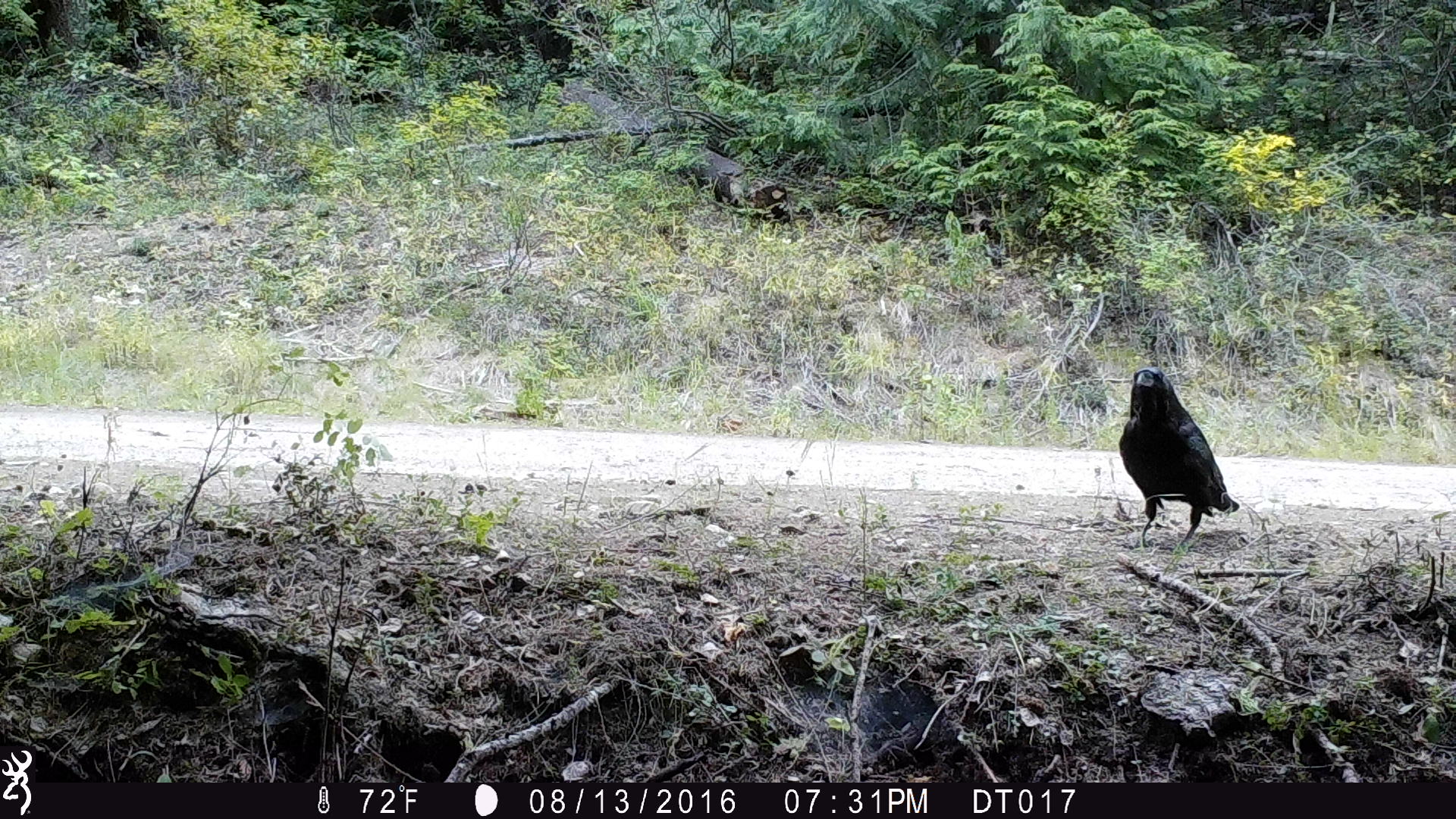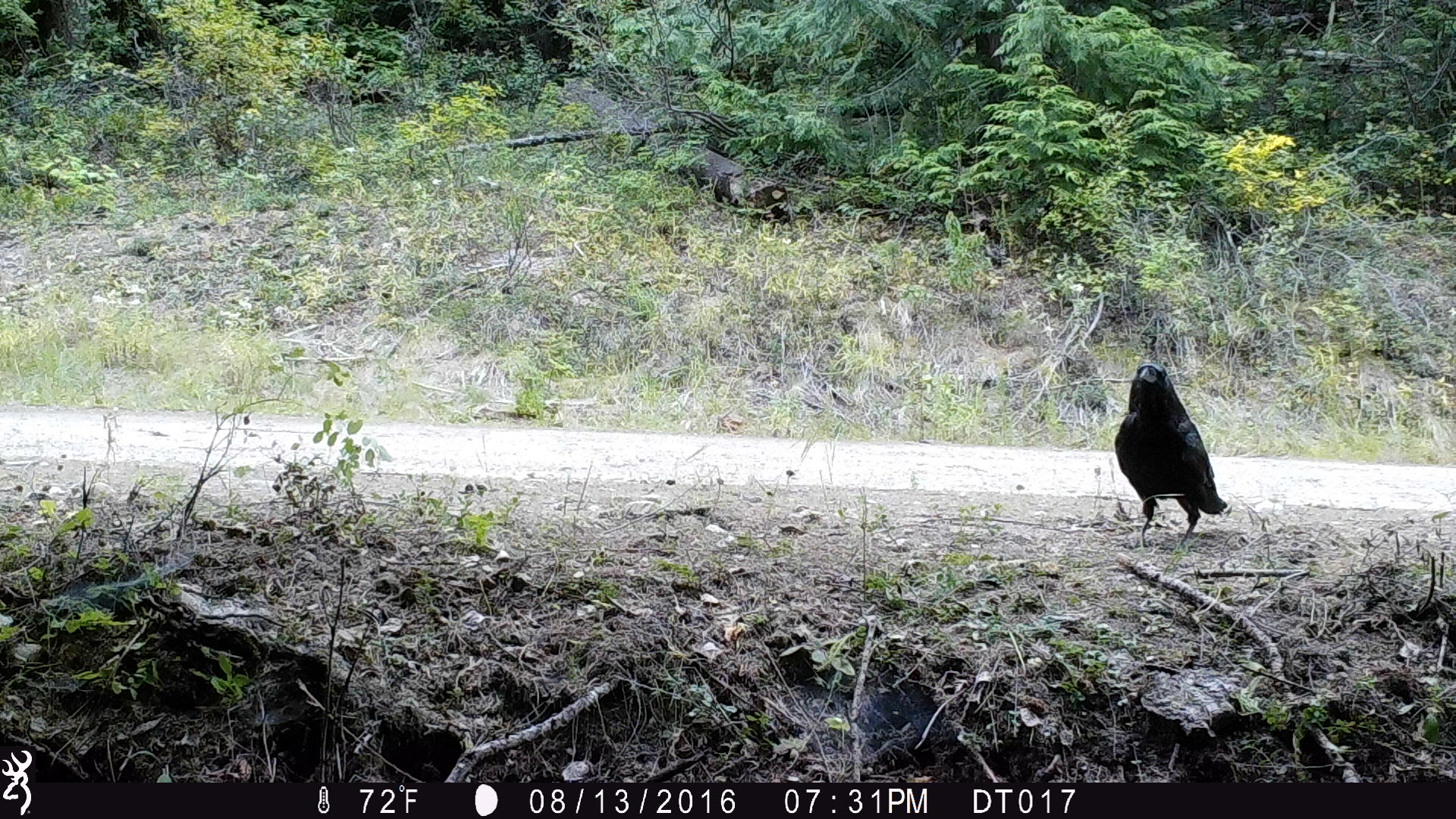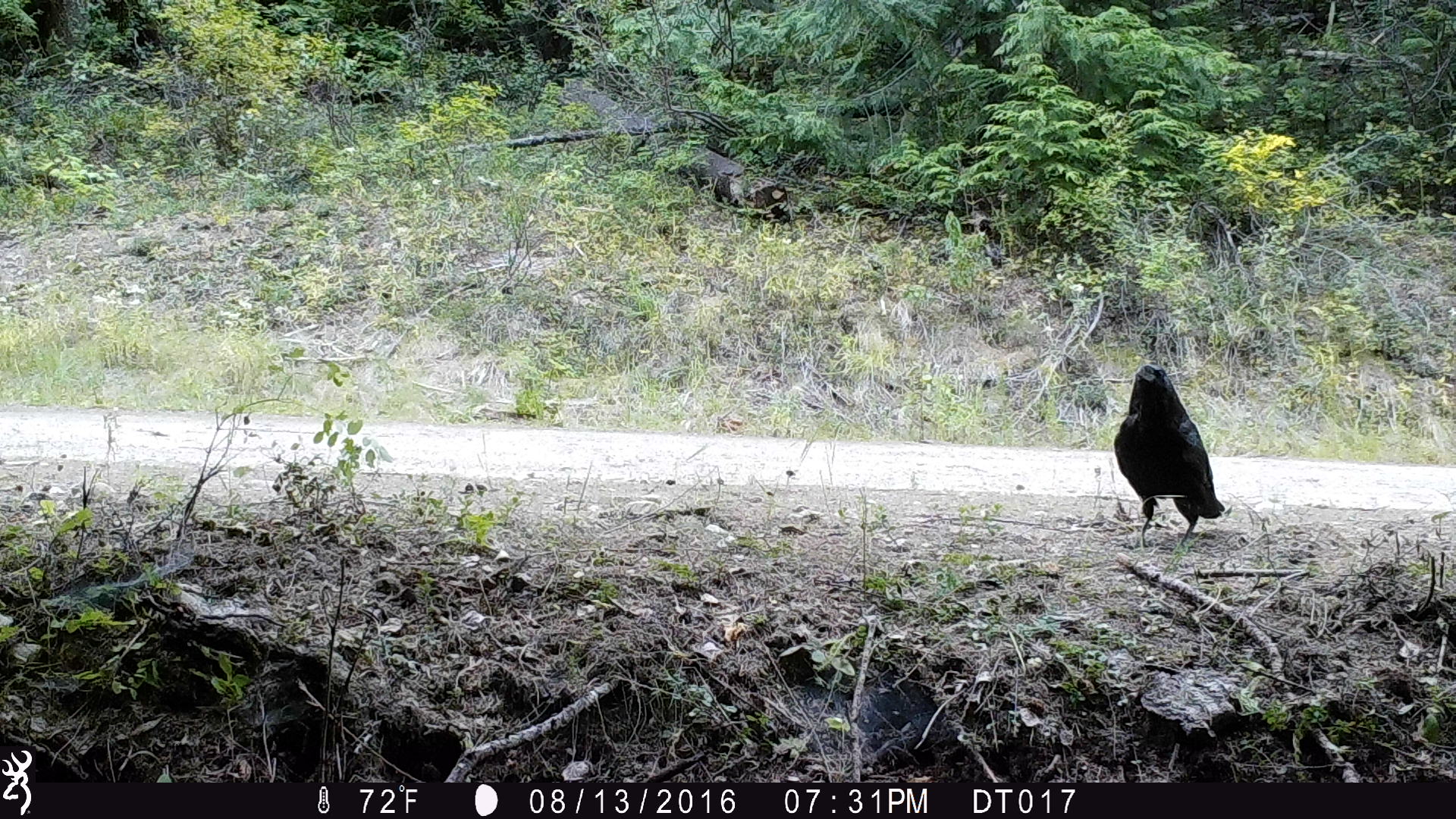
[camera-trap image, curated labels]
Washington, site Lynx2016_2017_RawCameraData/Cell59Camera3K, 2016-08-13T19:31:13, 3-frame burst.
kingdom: Animalia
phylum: Chordata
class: Aves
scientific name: Aves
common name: birds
Aves (birds). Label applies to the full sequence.